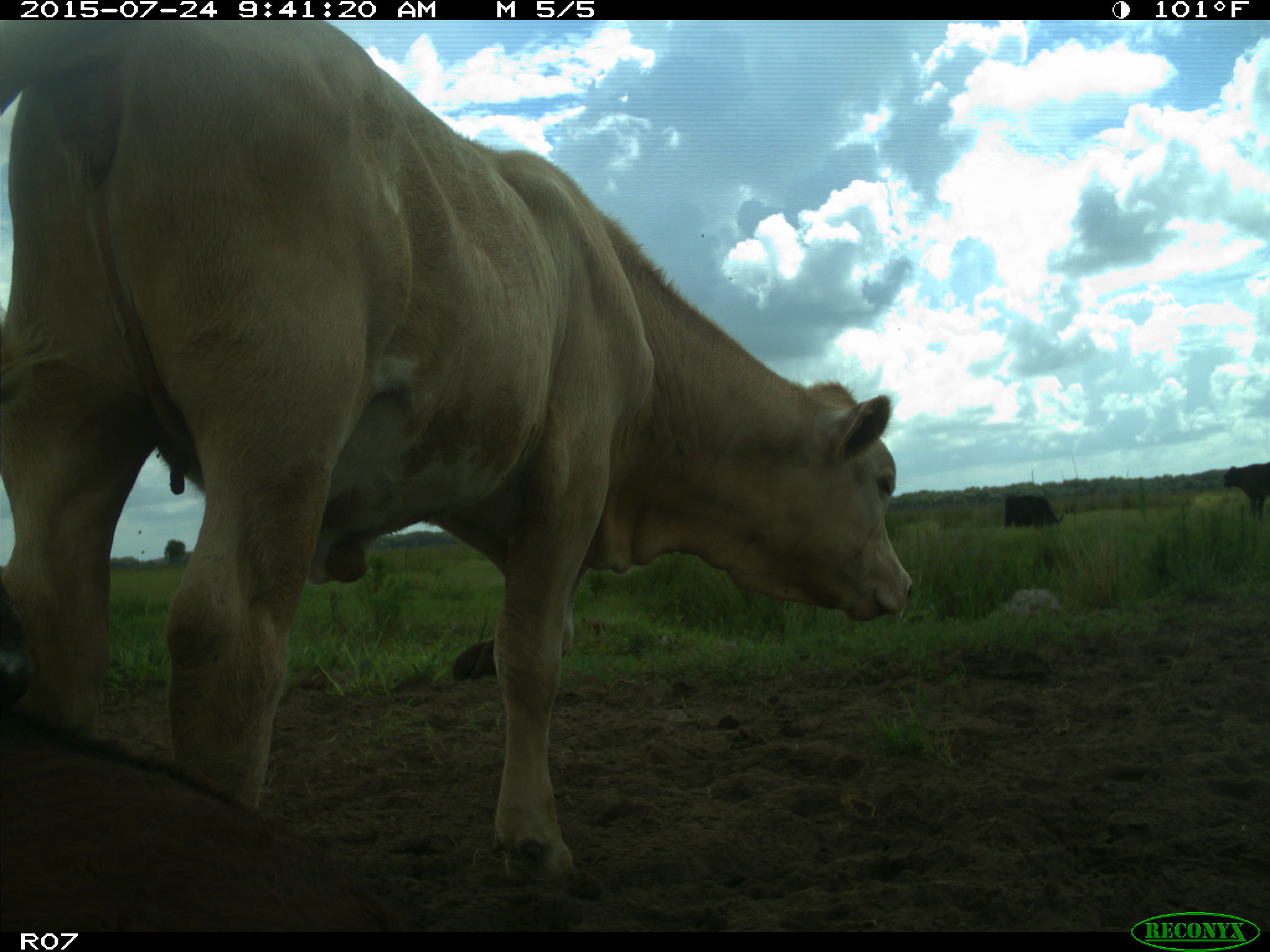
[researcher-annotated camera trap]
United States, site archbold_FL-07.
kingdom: Animalia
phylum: Chordata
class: Mammalia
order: Artiodactyla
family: Bovidae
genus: Bos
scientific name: Bos taurus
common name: domestic cow